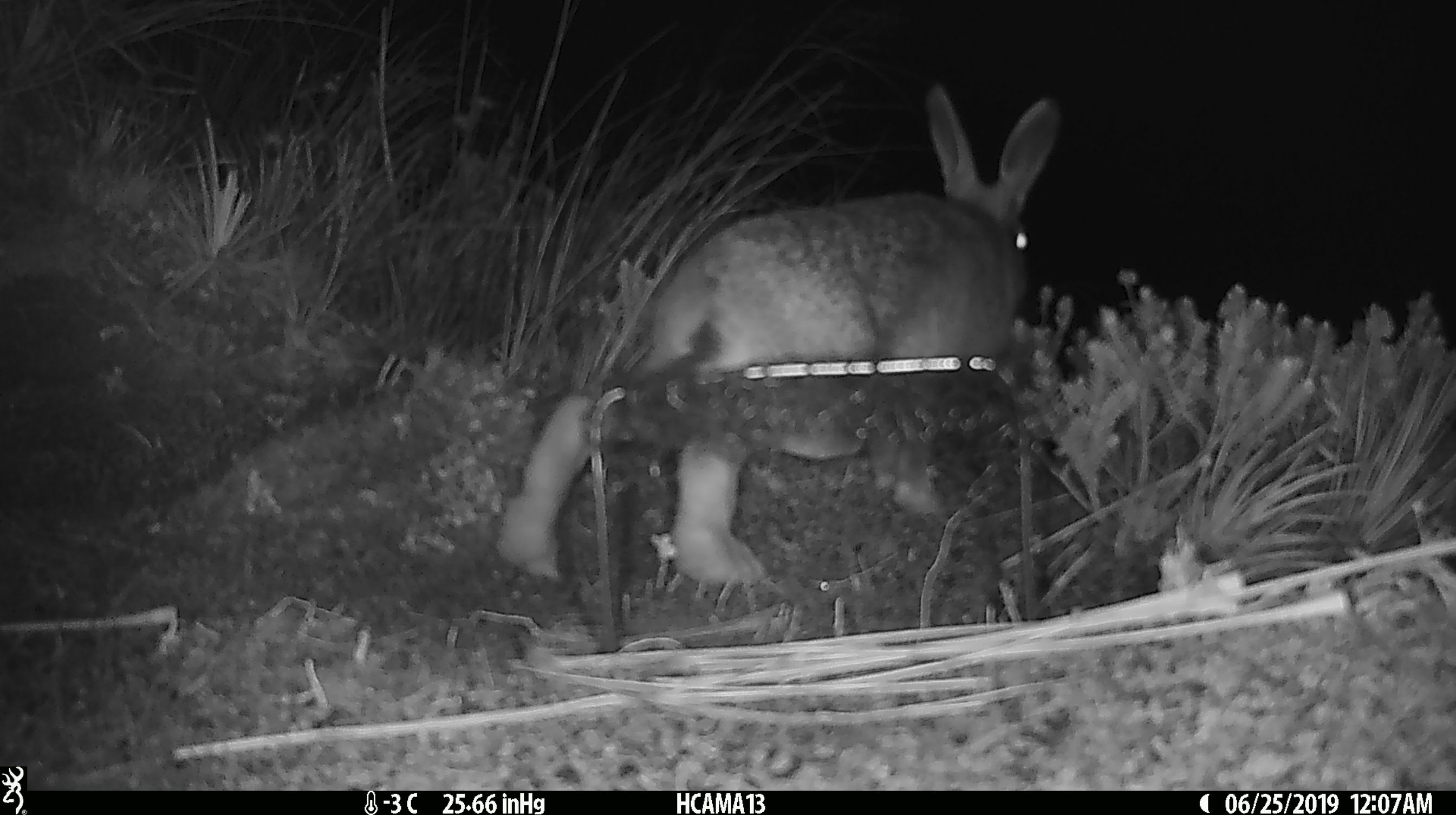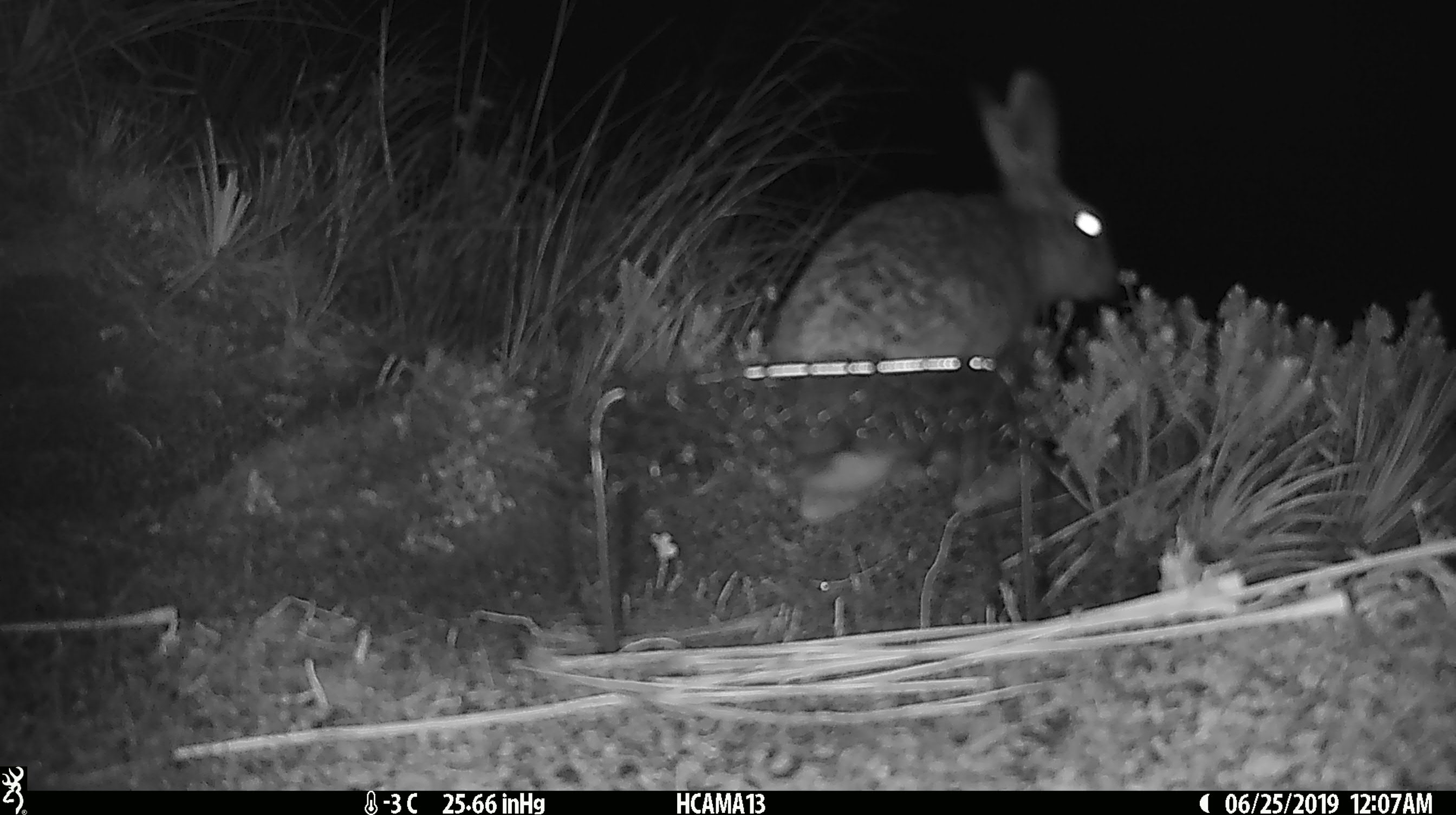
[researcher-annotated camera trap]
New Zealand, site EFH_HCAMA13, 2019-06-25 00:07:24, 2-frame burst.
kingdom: Animalia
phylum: Chordata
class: Mammalia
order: Lagomorpha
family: Leporidae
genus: Lepus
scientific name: Lepus europaeus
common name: brown hare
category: hare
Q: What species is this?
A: Hare (brown hare) (Lepus europaeus).